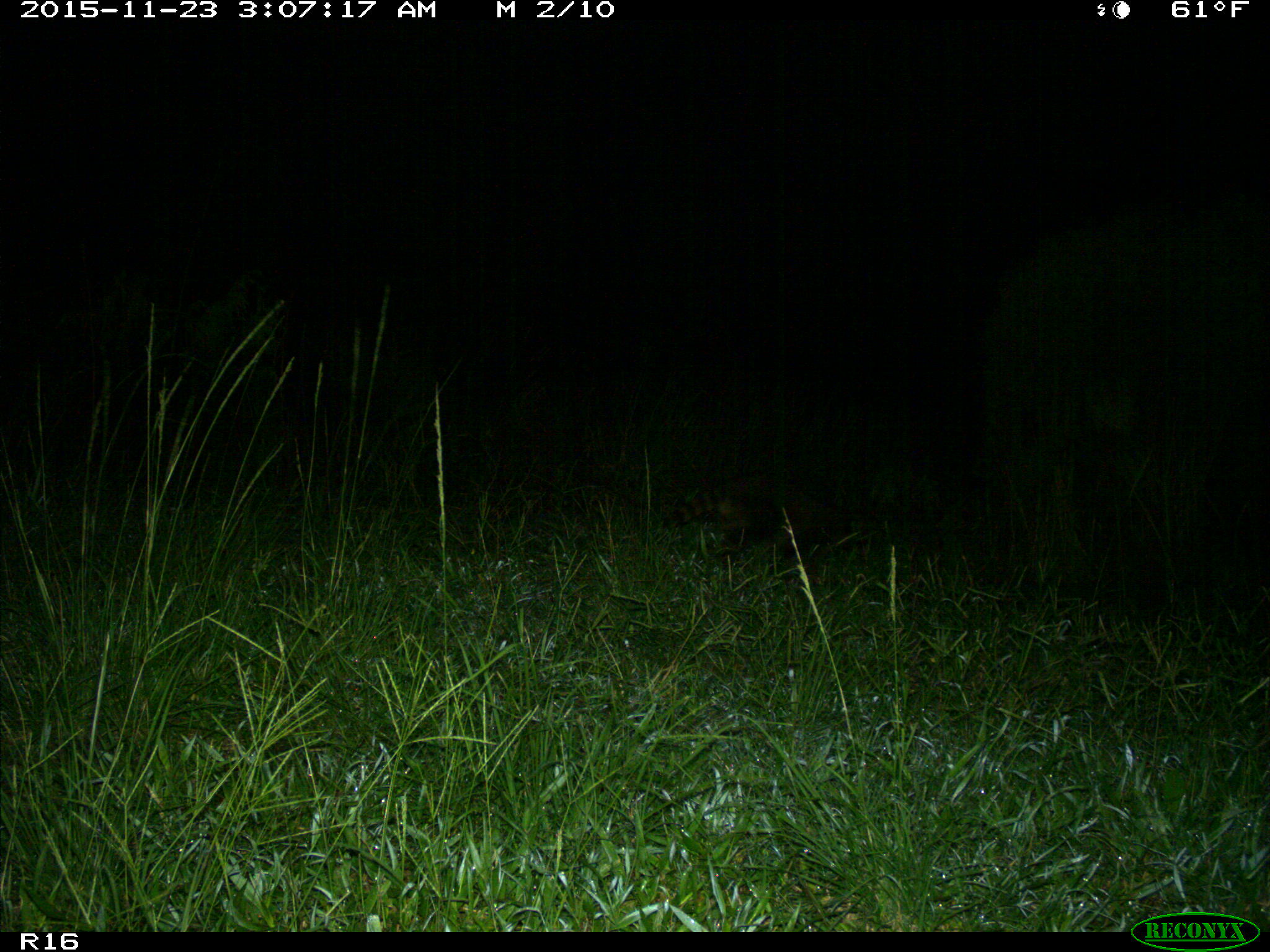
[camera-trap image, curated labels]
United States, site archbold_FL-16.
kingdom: Animalia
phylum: Chordata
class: Mammalia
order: Carnivora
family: Procyonidae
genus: Procyon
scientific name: Procyon lotor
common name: common raccoon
Procyon lotor (common raccoon).